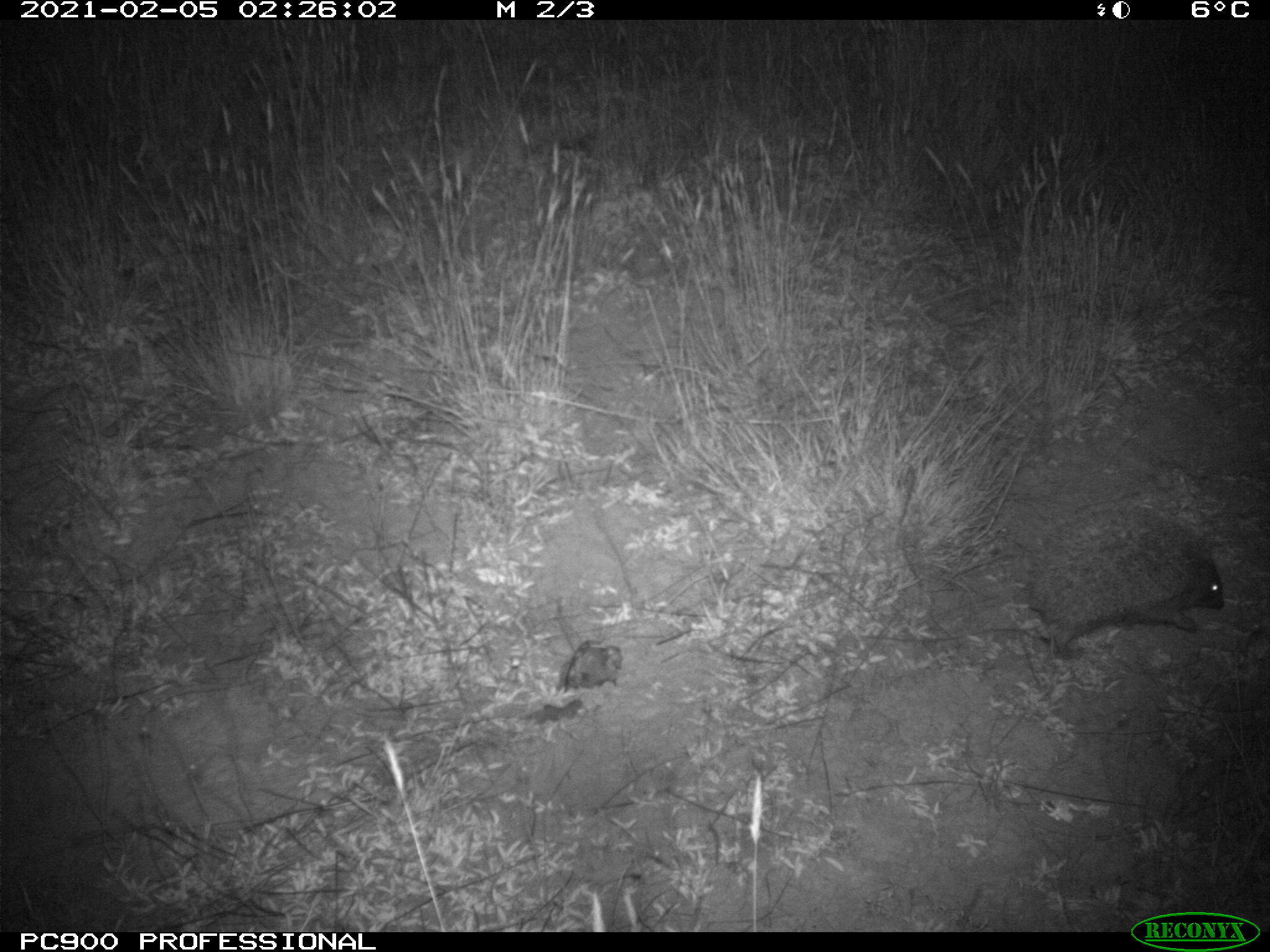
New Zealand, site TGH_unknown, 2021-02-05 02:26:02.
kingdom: Animalia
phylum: Chordata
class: Mammalia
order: Eulipotyphla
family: Erinaceidae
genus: Erinaceus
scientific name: Erinaceus europaeus europaeus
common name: european hedgehog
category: hedgehog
Hedgehog (european hedgehog) (Erinaceus europaeus europaeus).